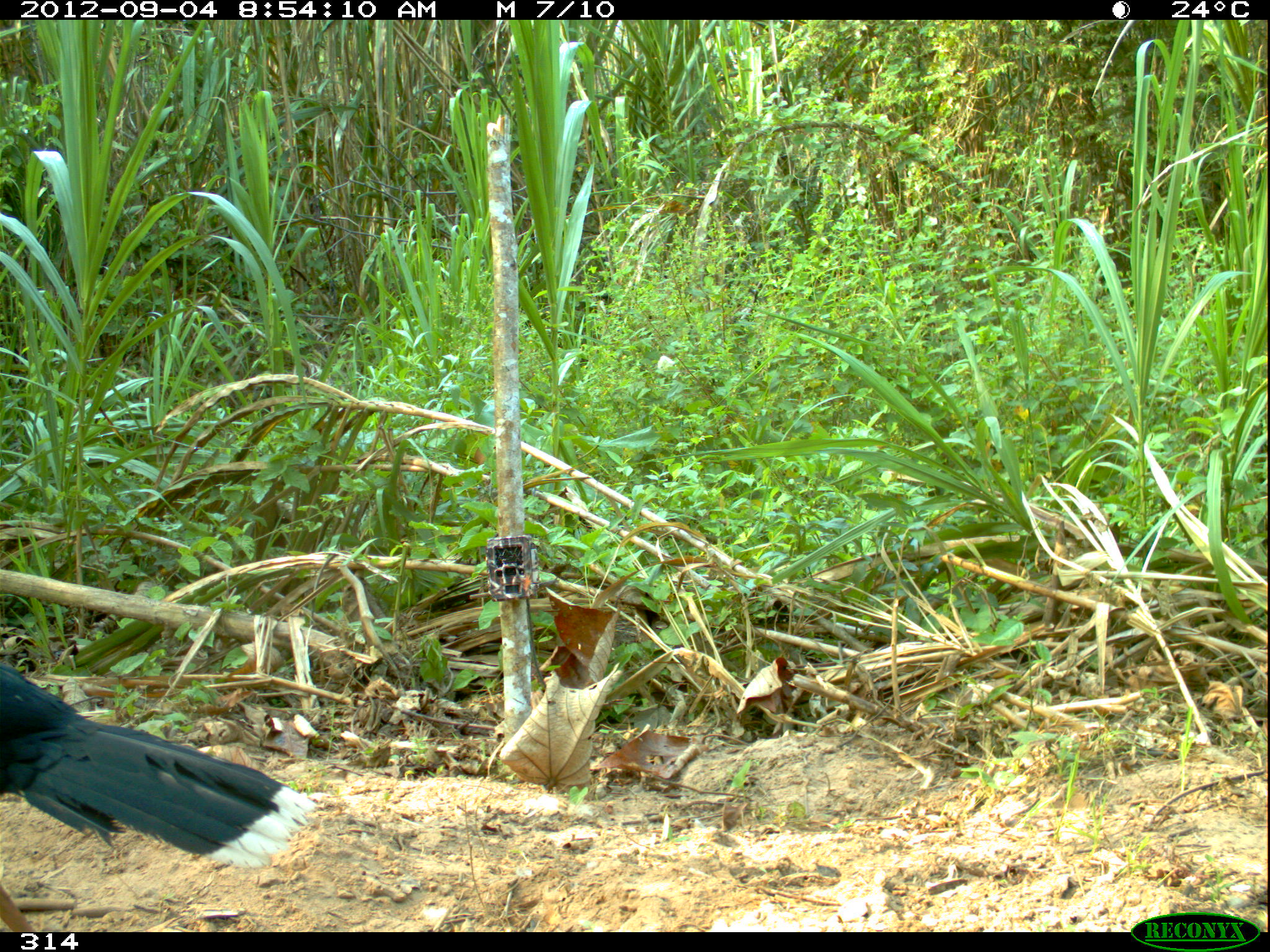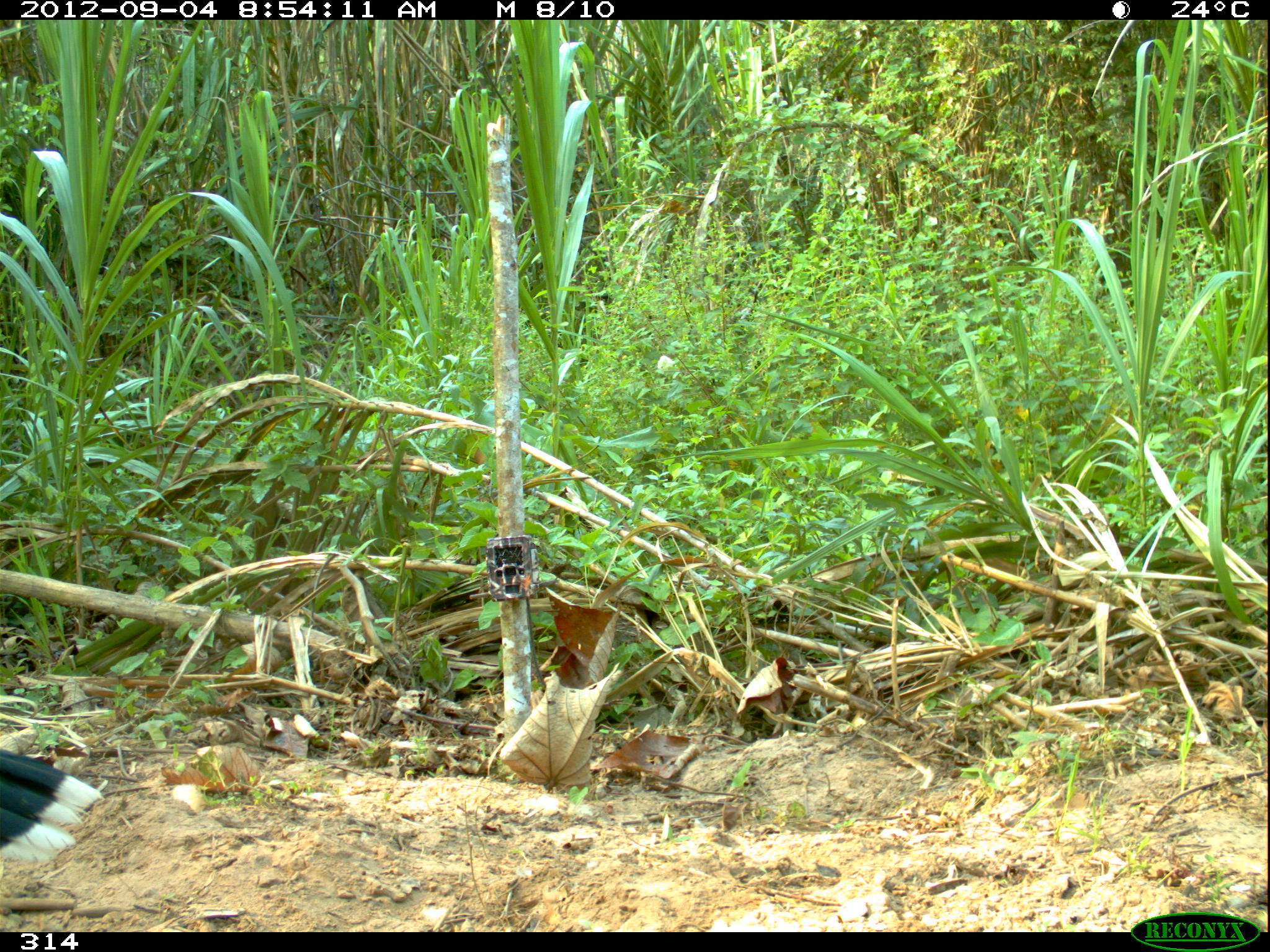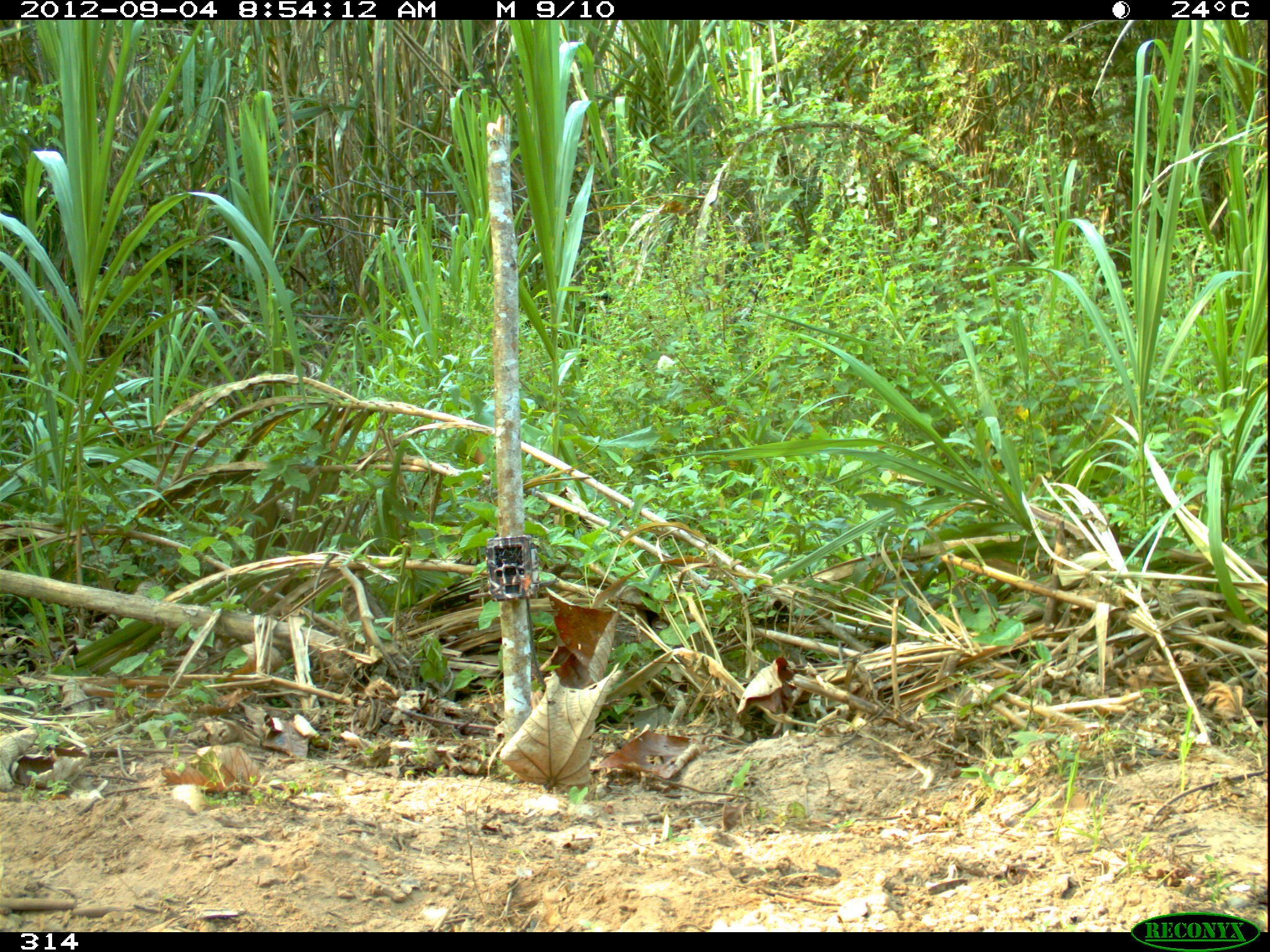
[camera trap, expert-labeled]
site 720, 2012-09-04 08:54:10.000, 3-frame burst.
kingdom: Animalia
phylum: Chordata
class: Aves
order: Galliformes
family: Cracidae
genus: Mitu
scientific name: Mitu tuberosum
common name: razor-billed curassow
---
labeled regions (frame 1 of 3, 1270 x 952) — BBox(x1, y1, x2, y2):
mitu tuberosum: BBox(0, 658, 316, 932)